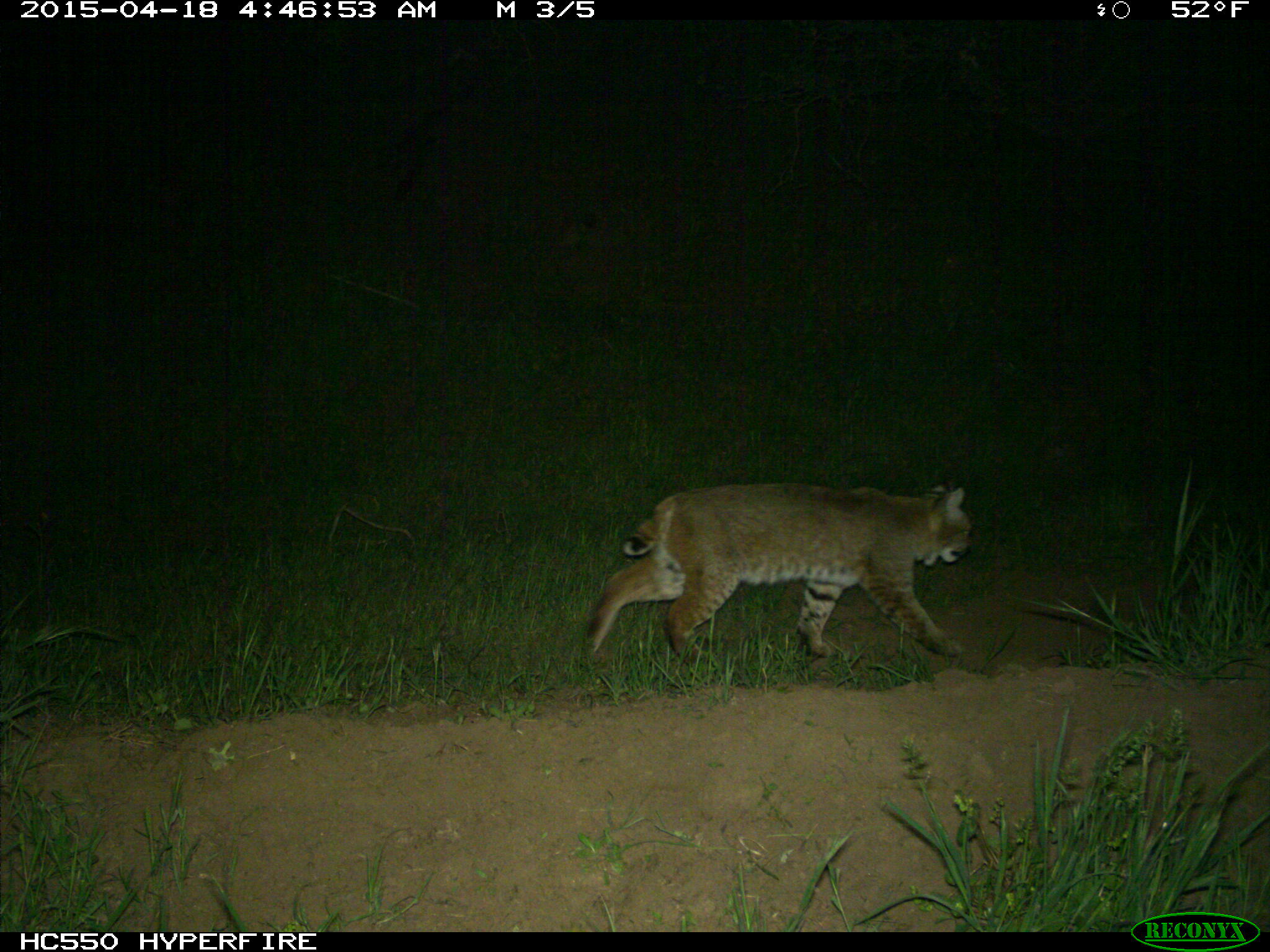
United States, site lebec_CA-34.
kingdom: Animalia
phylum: Chordata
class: Mammalia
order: Carnivora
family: Felidae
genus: Lynx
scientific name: Lynx rufus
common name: bobcat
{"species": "Lynx rufus (bobcat)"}